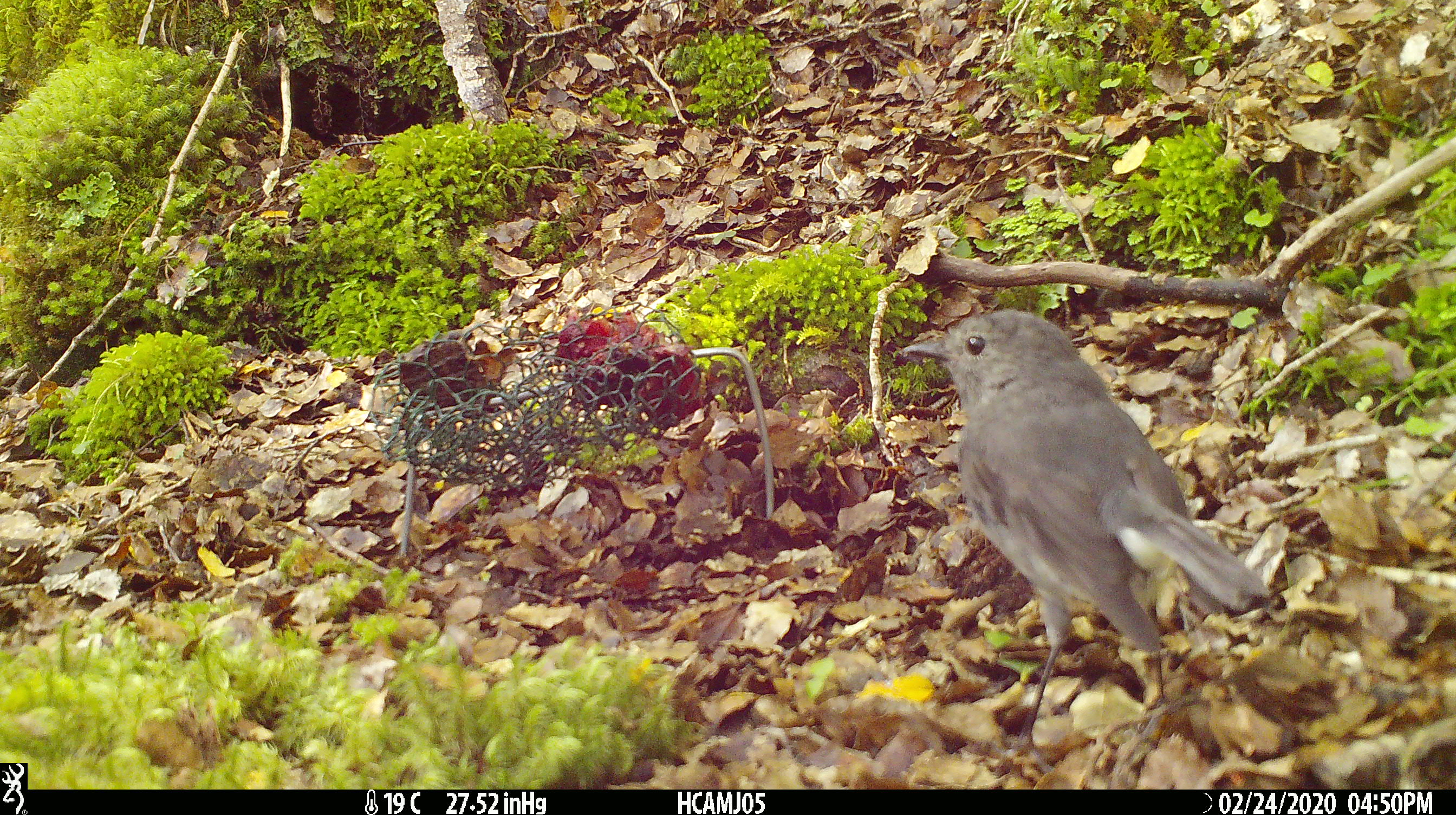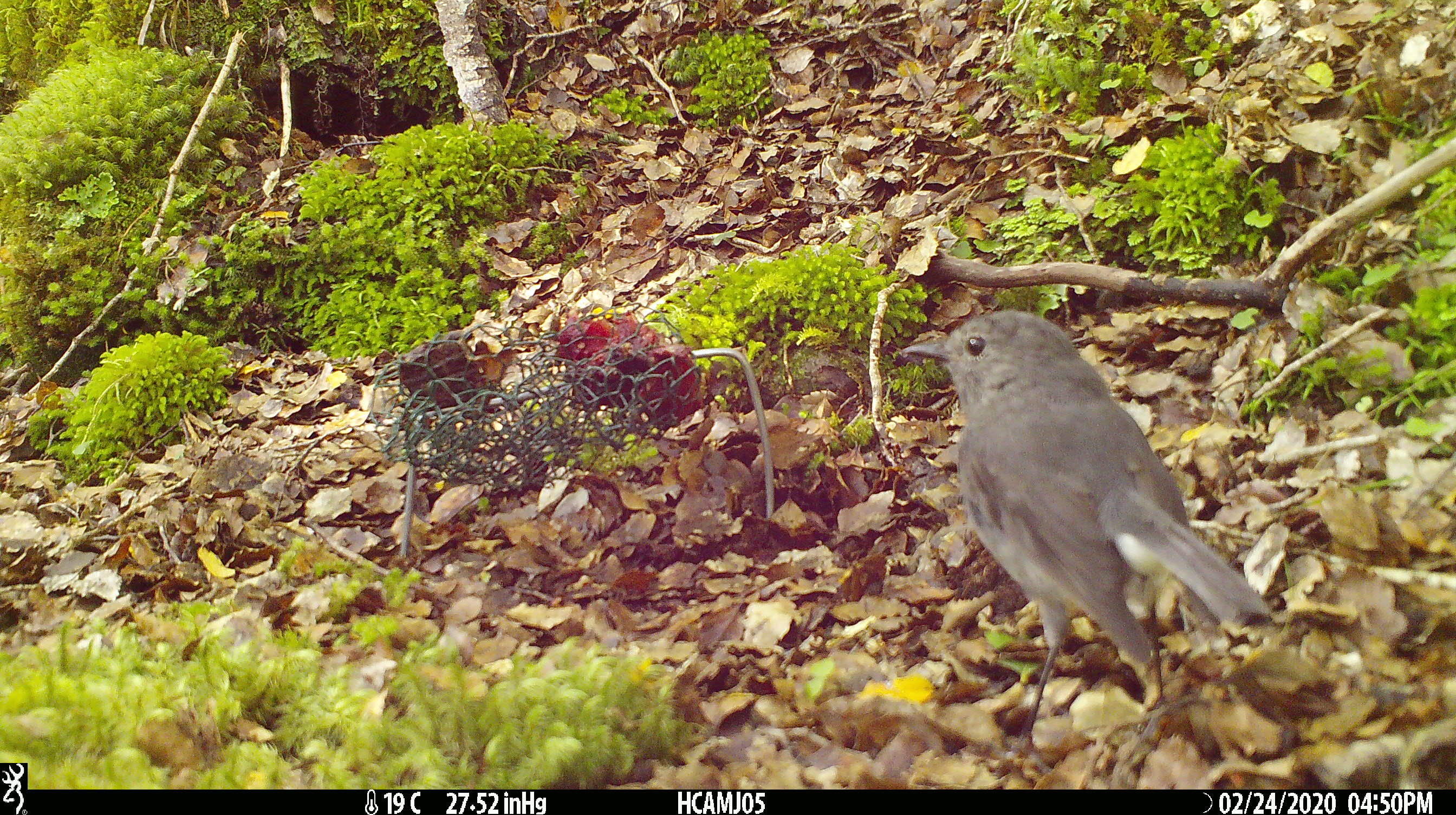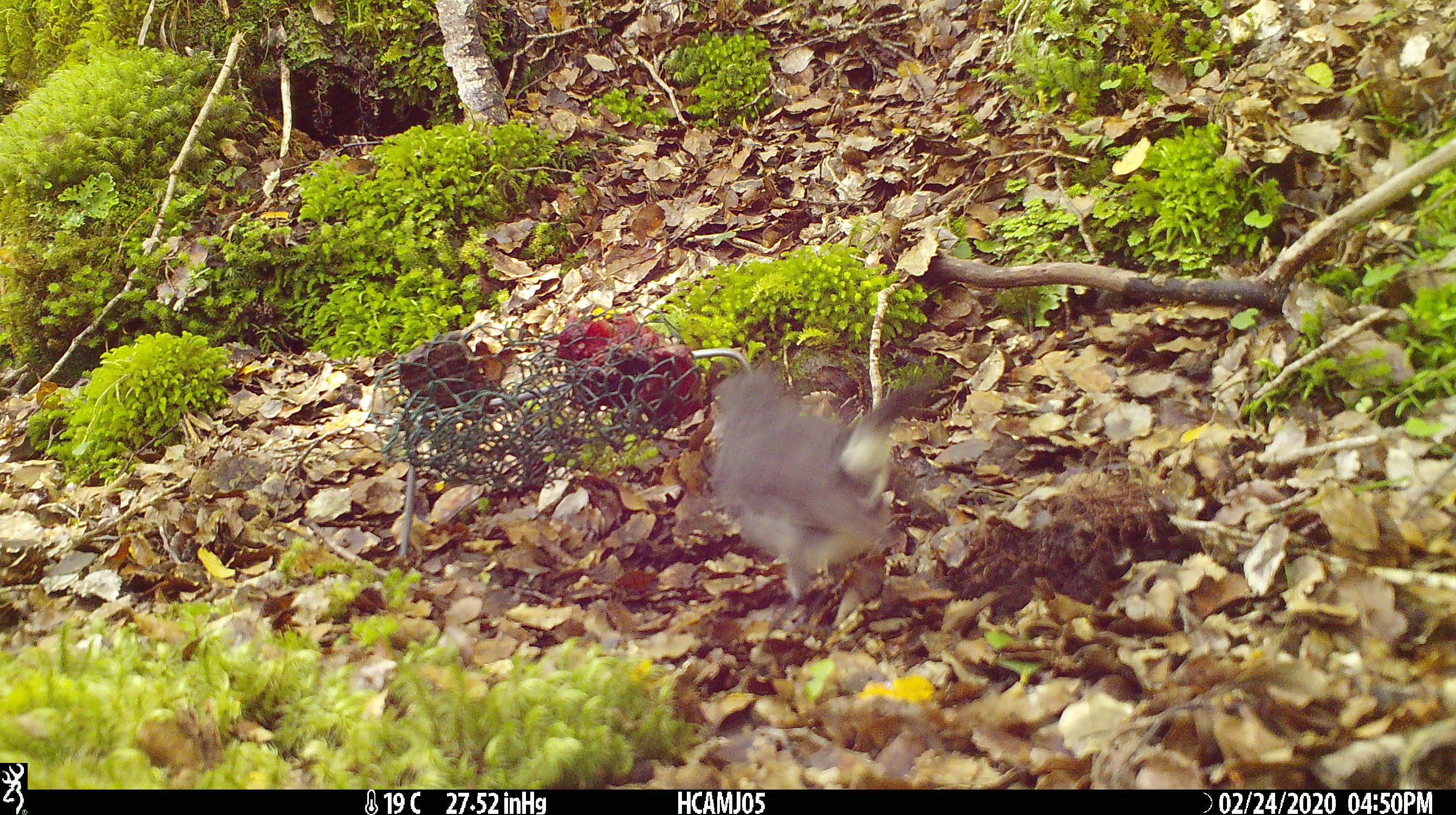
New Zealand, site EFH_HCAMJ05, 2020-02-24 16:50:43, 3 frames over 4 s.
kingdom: Animalia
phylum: Chordata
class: Aves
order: Passeriformes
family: Petroicidae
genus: Petroica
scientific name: Petroica australis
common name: new zealand robin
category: robin